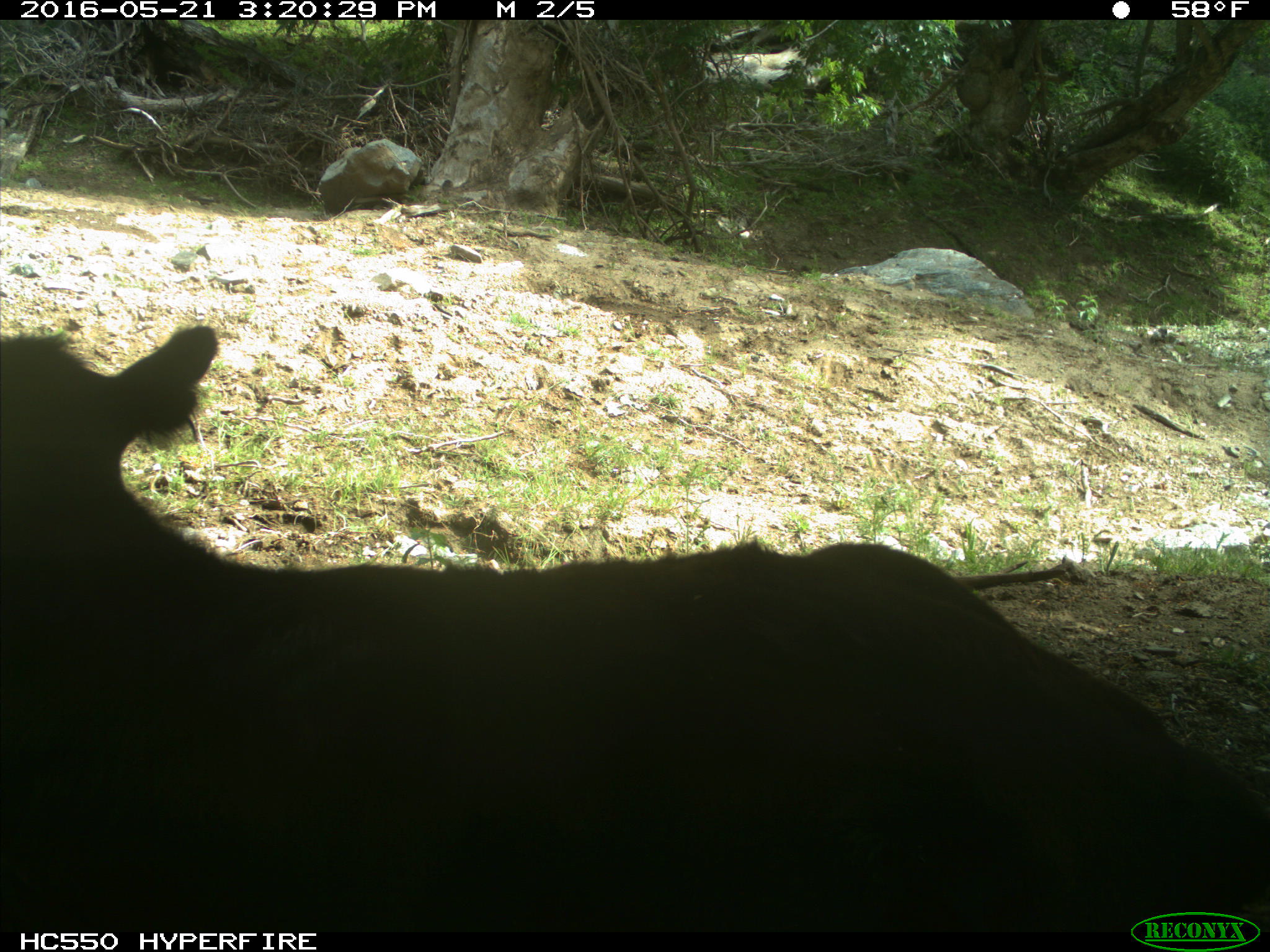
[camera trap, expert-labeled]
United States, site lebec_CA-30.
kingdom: Animalia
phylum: Chordata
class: Mammalia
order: Artiodactyla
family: Bovidae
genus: Bos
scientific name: Bos taurus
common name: domestic cow